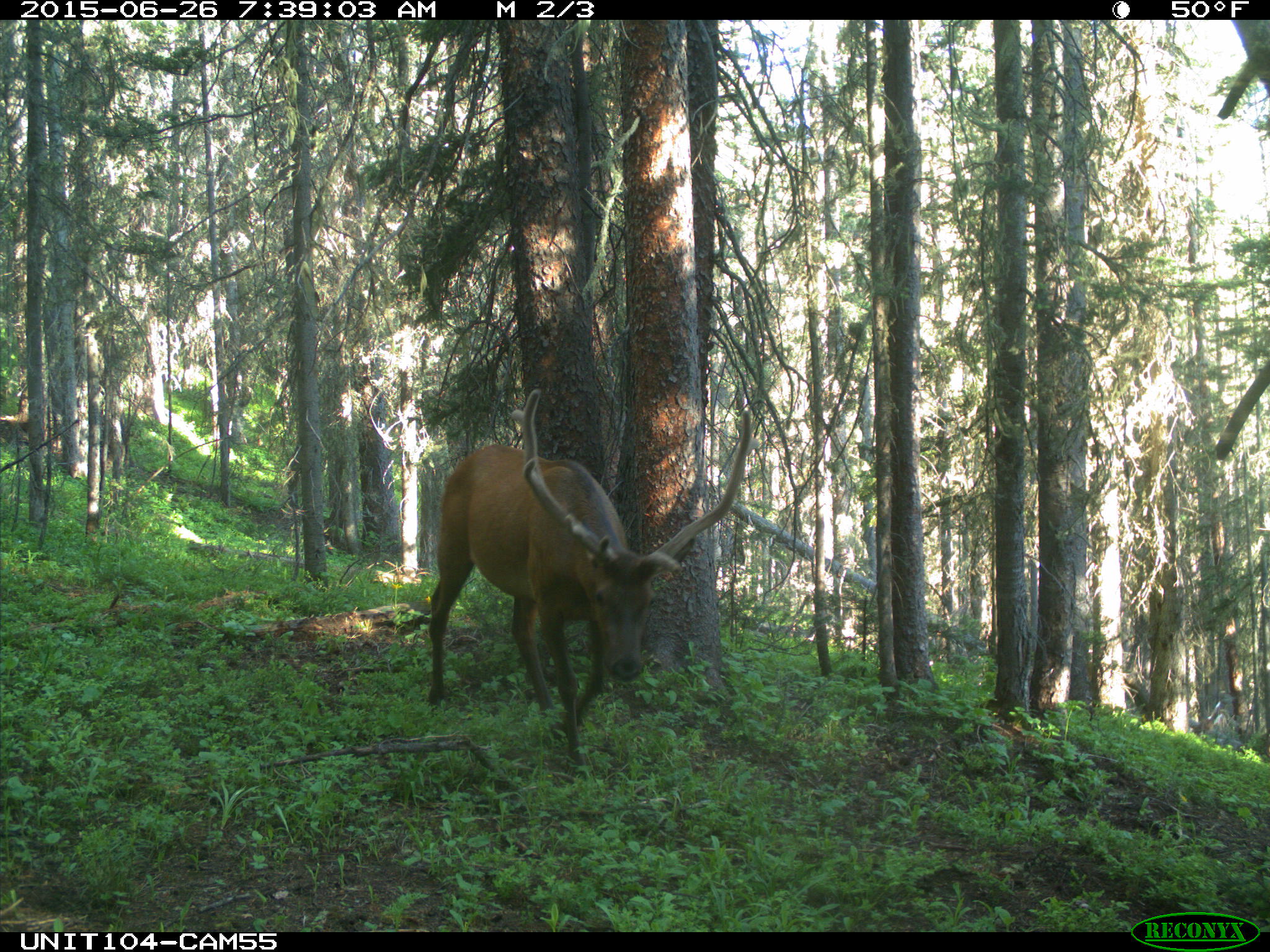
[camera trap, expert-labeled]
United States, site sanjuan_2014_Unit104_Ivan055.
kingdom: Animalia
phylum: Chordata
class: Mammalia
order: Artiodactyla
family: Cervidae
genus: Cervus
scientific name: Cervus elaphus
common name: red deer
Cervus elaphus (red deer).